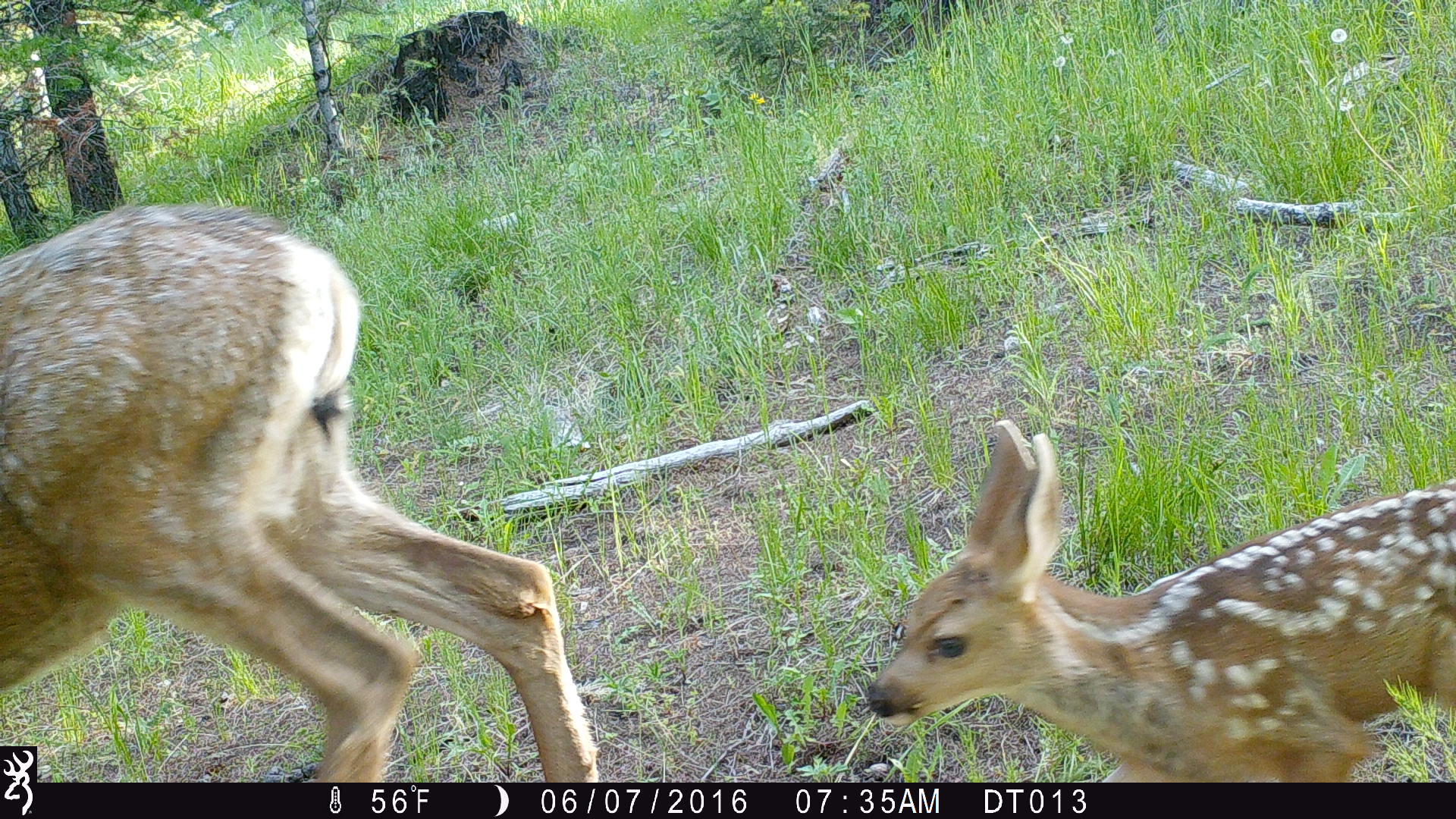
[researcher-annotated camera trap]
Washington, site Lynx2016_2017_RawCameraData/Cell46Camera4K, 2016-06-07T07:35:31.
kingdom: Animalia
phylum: Chordata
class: Mammalia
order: Artiodactyla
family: Cervidae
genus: Odocoileus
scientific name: Odocoileus hemionus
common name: mule deer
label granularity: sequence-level